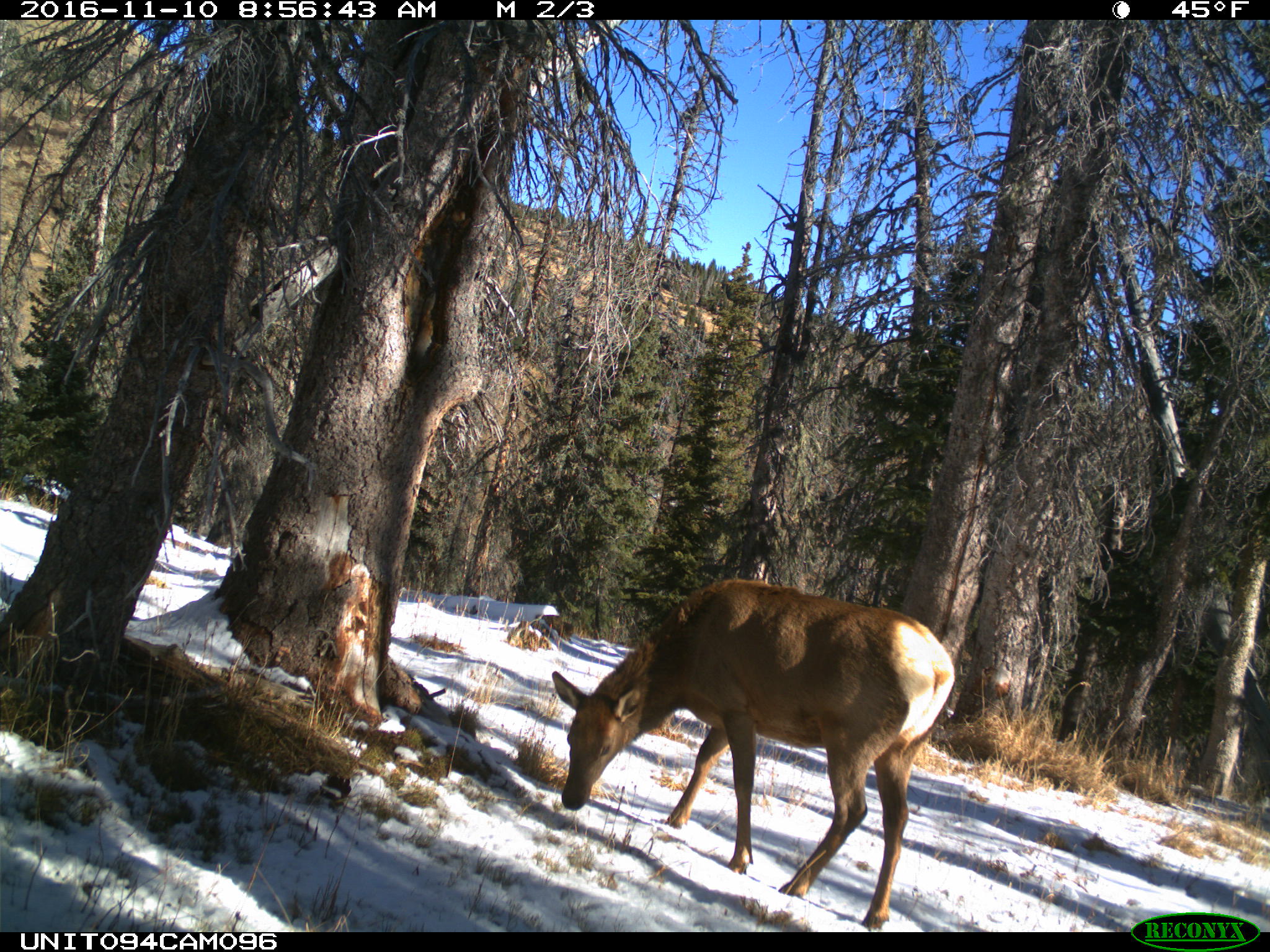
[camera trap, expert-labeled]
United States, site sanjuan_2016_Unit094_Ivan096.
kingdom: Animalia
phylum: Chordata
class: Mammalia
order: Artiodactyla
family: Cervidae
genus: Cervus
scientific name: Cervus elaphus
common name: red deer